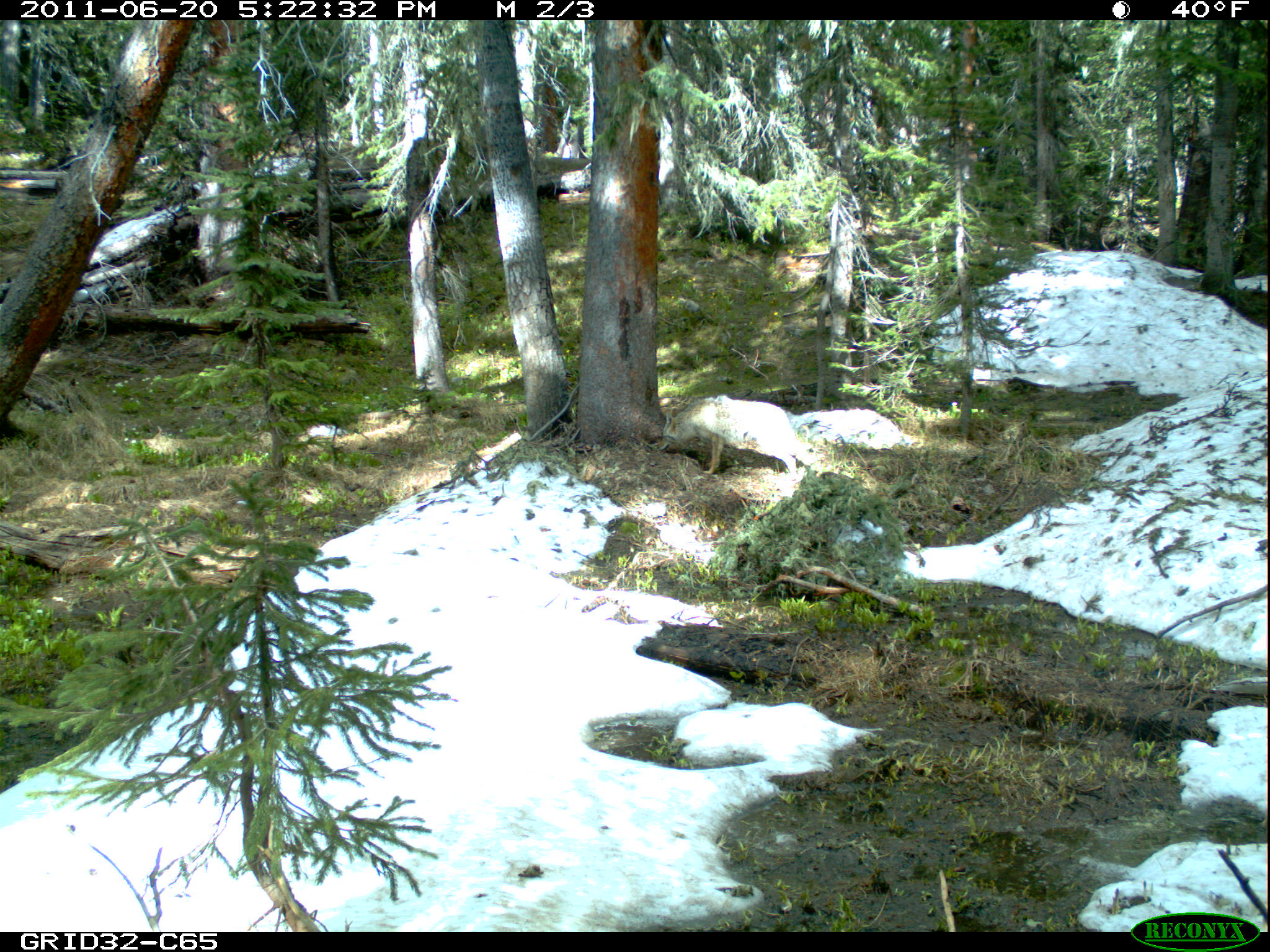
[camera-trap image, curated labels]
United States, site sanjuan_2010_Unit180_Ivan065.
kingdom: Animalia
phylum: Chordata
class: Mammalia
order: Carnivora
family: Canidae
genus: Canis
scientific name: Canis latrans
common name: coyote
Canis latrans (coyote).